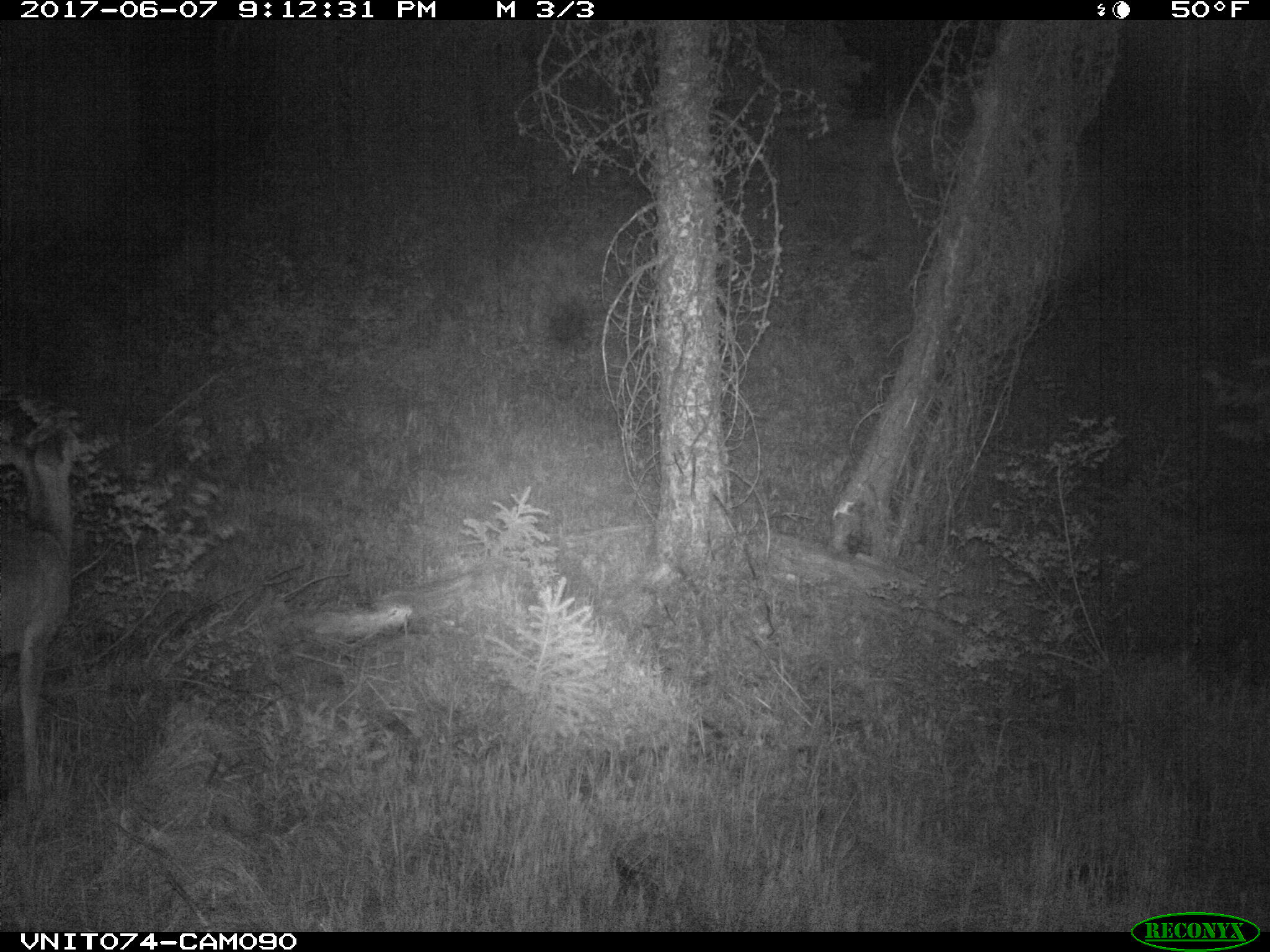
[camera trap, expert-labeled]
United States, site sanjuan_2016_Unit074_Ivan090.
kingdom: Animalia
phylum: Chordata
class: Mammalia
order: Artiodactyla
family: Cervidae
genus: Odocoileus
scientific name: Odocoileus hemionus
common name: mule deer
Odocoileus hemionus (mule deer).